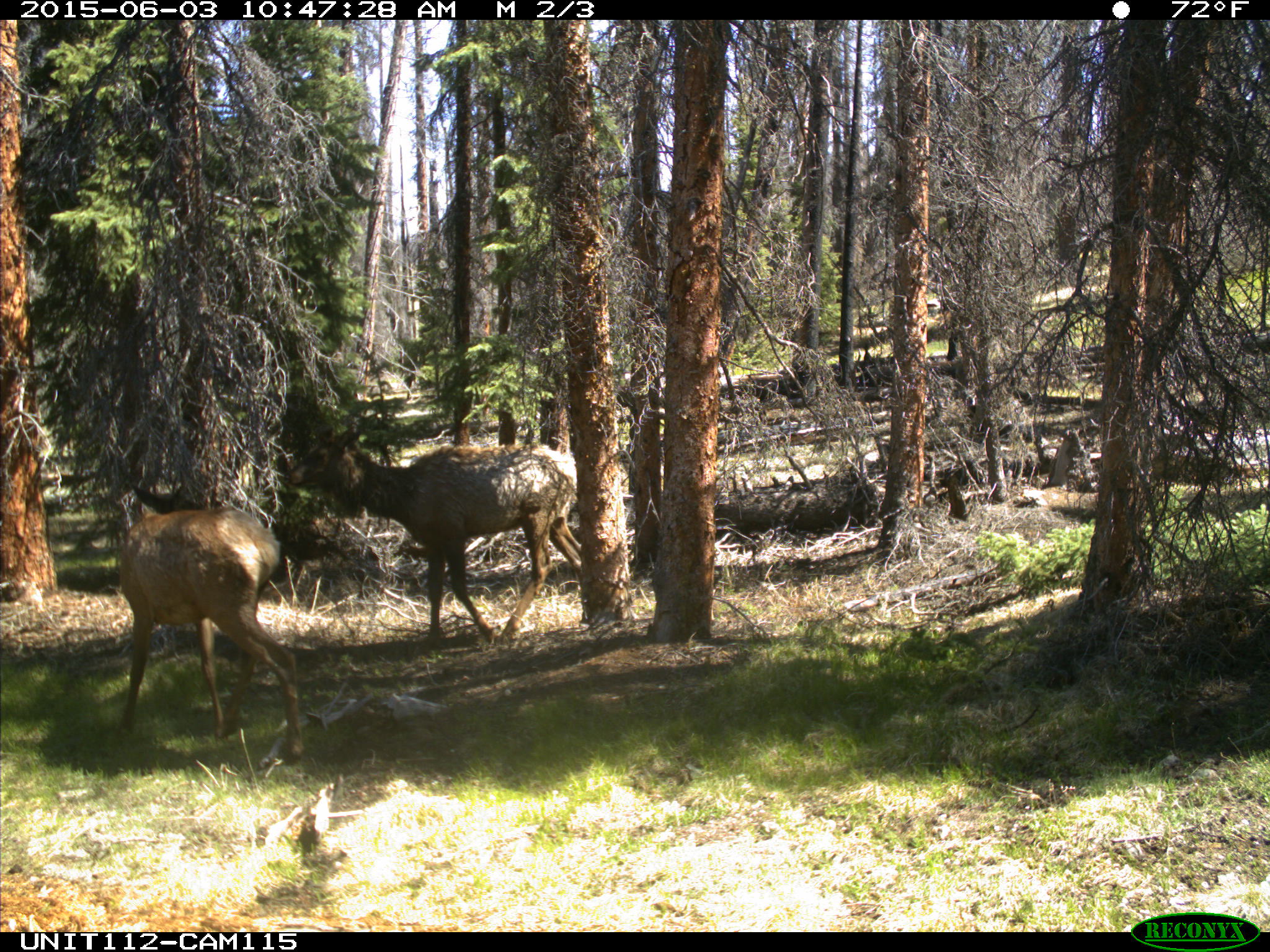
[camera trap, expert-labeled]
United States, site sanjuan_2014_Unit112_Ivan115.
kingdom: Animalia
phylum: Chordata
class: Mammalia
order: Artiodactyla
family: Cervidae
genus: Cervus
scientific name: Cervus elaphus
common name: red deer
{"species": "Cervus elaphus (red deer)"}